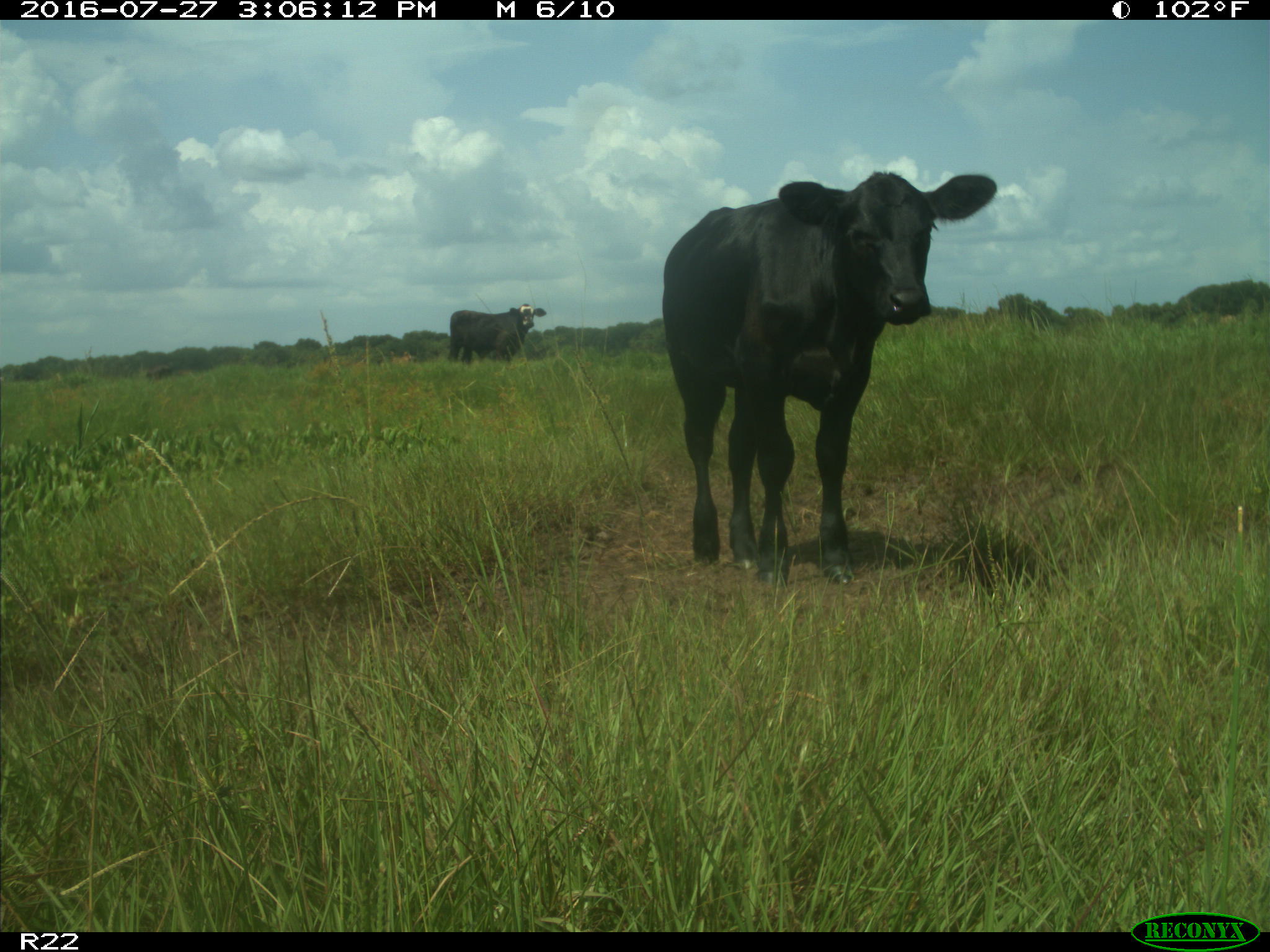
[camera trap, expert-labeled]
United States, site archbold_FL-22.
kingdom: Animalia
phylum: Chordata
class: Mammalia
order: Artiodactyla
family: Bovidae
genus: Bos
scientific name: Bos taurus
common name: domestic cow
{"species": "Bos taurus (domestic cow)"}